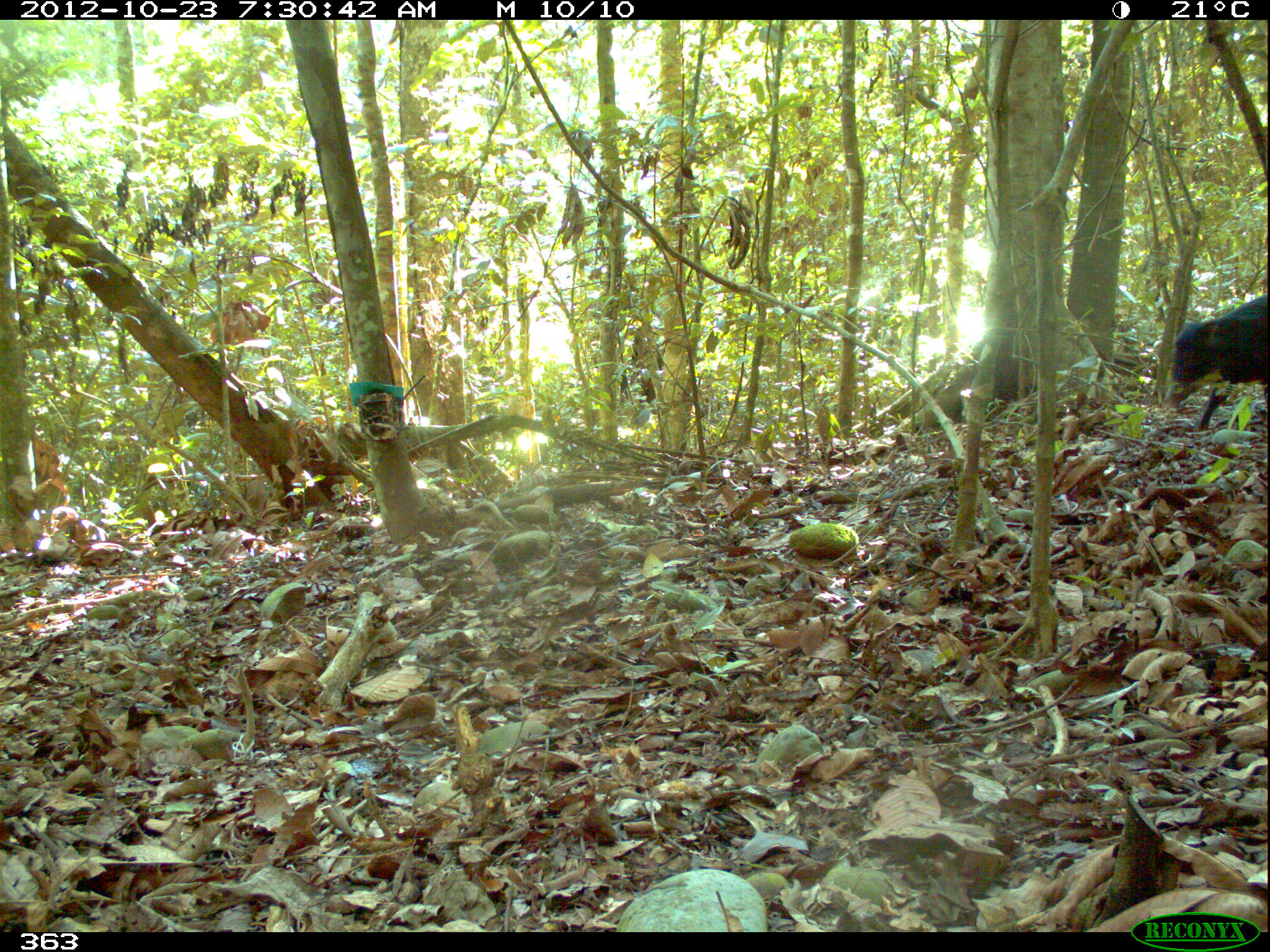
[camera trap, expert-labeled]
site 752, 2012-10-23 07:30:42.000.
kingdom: Animalia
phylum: Chordata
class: Mammalia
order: Artiodactyla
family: Tayassuidae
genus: Tayassu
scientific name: Tayassu pecari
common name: white-lipped peccary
Tayassu pecari (white-lipped peccary).